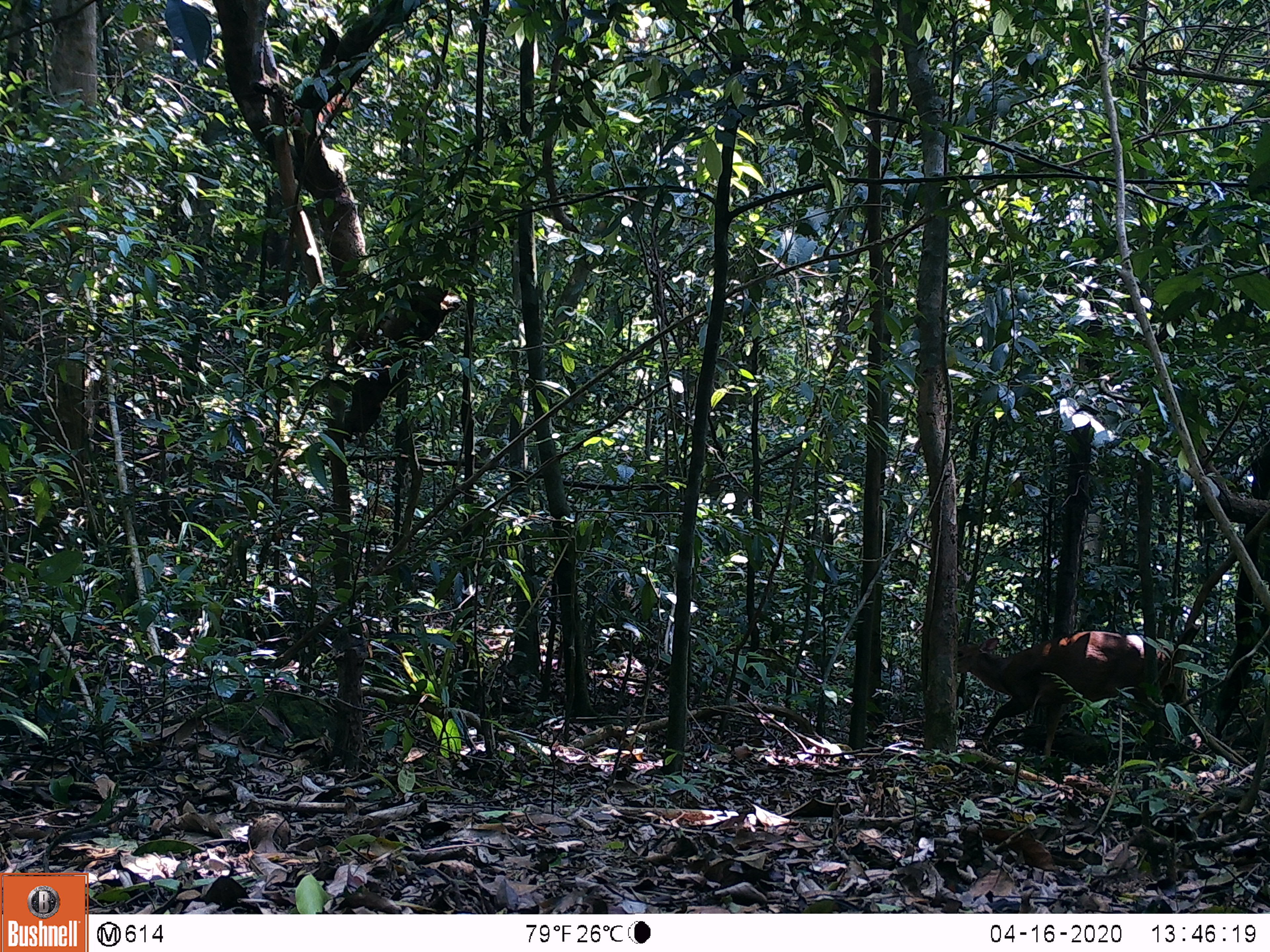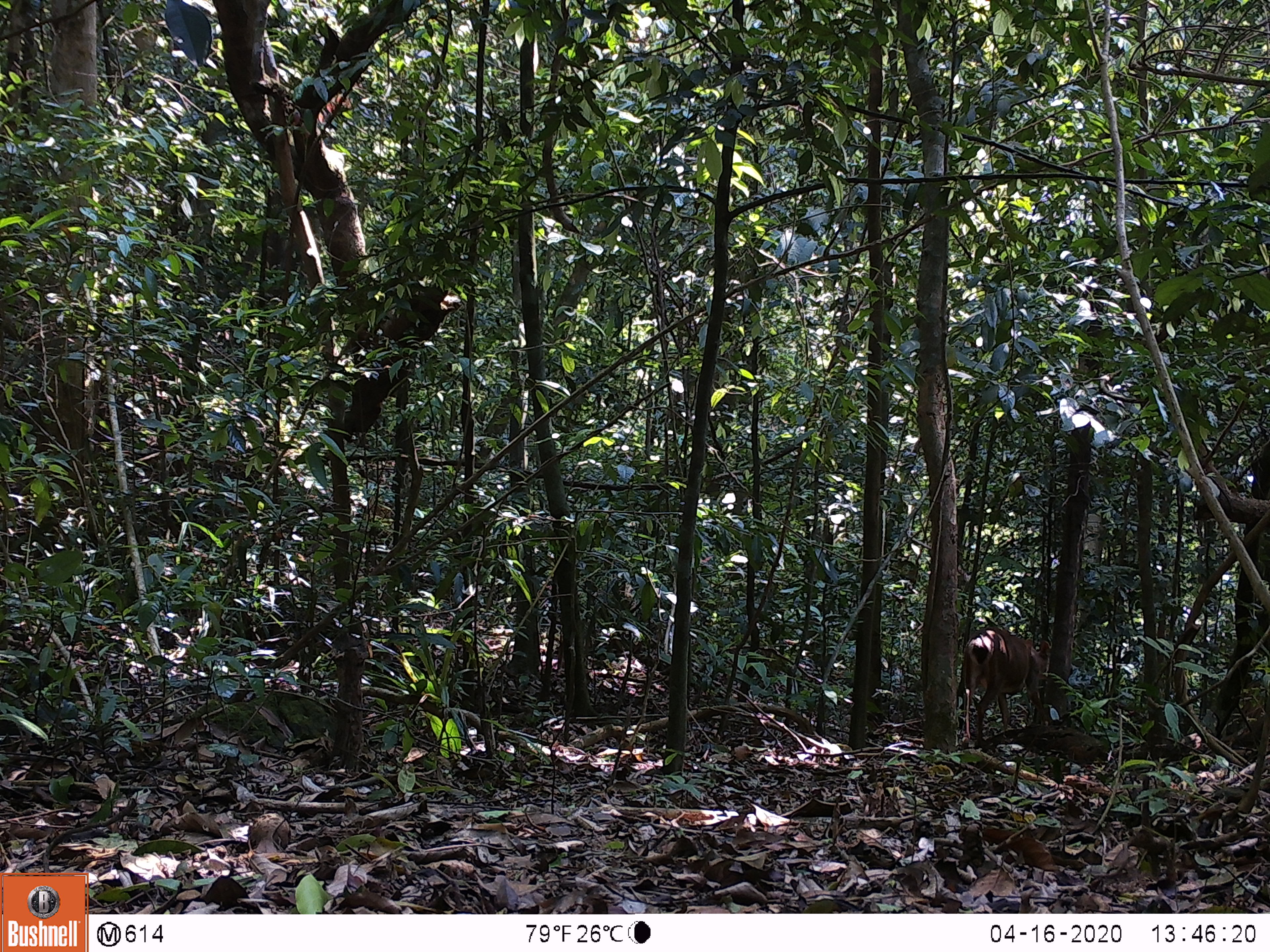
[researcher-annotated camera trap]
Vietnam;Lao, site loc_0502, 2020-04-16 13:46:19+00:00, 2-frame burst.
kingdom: Animalia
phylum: Chordata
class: Mammalia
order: Artiodactyla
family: Cervidae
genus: Muntiacus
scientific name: Muntiacus vuquangensis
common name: large-antlered muntjac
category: large antlered muntjac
Large antlered muntjac (large-antlered muntjac) (Muntiacus vuquangensis). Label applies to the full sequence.